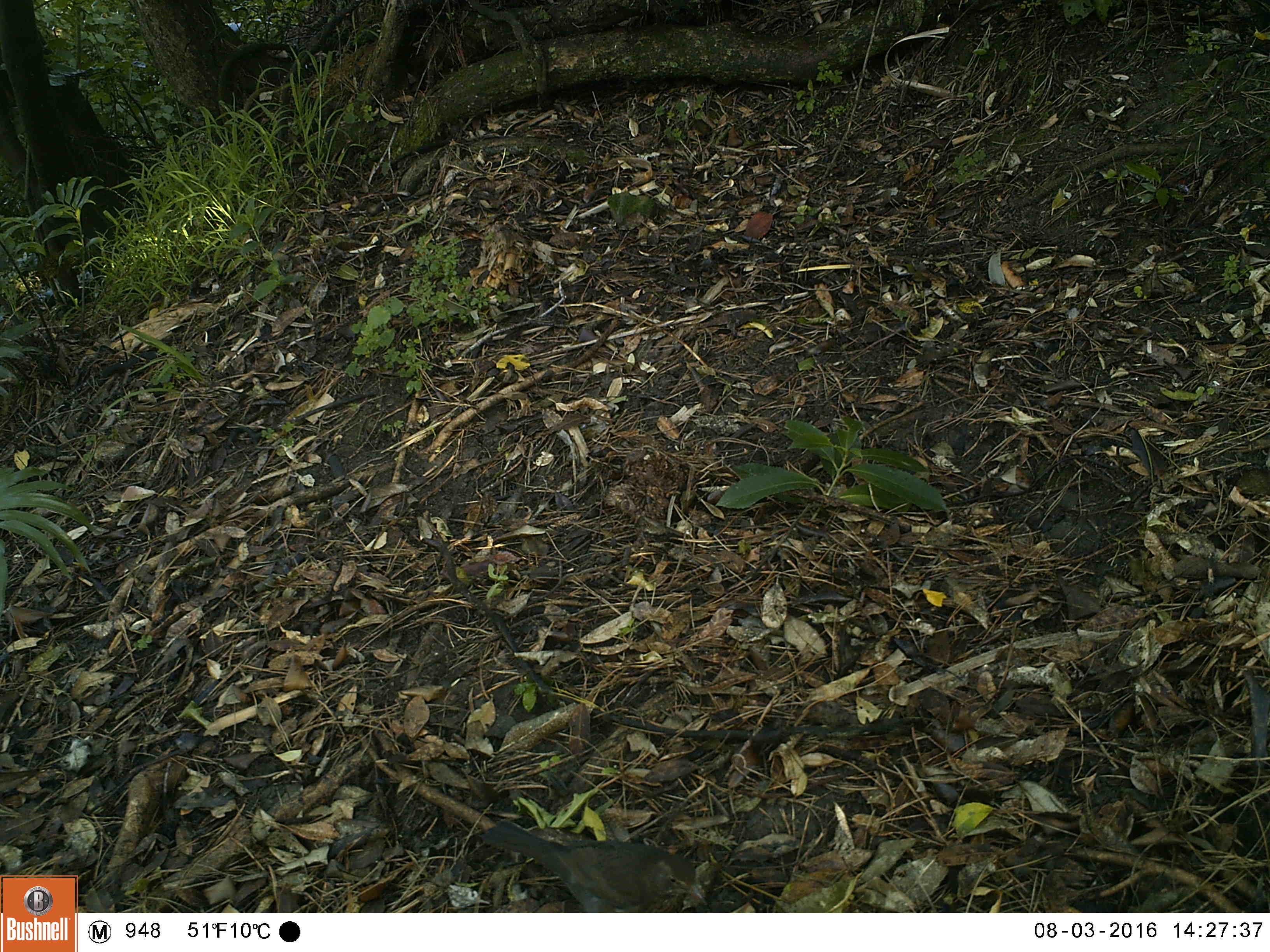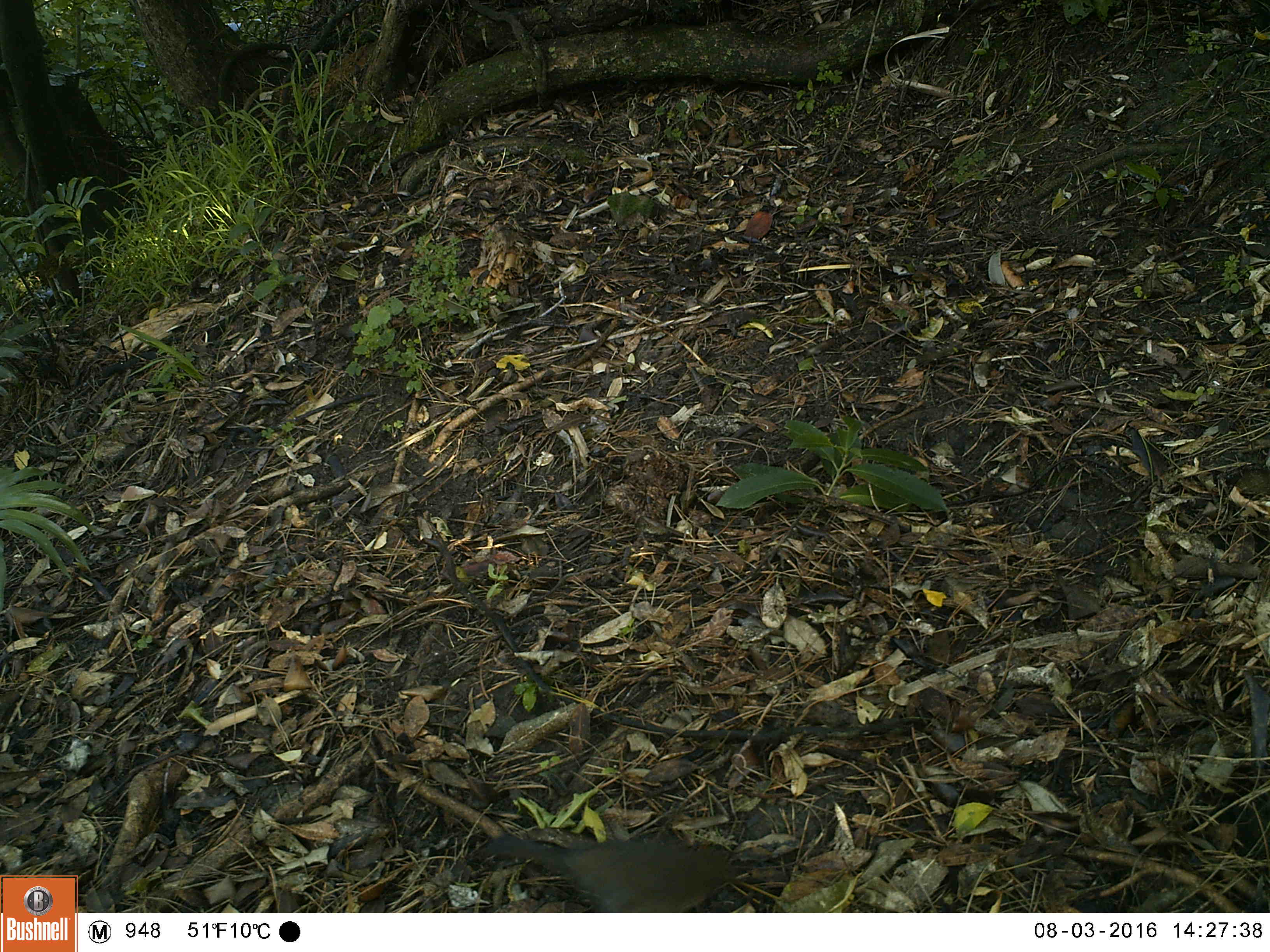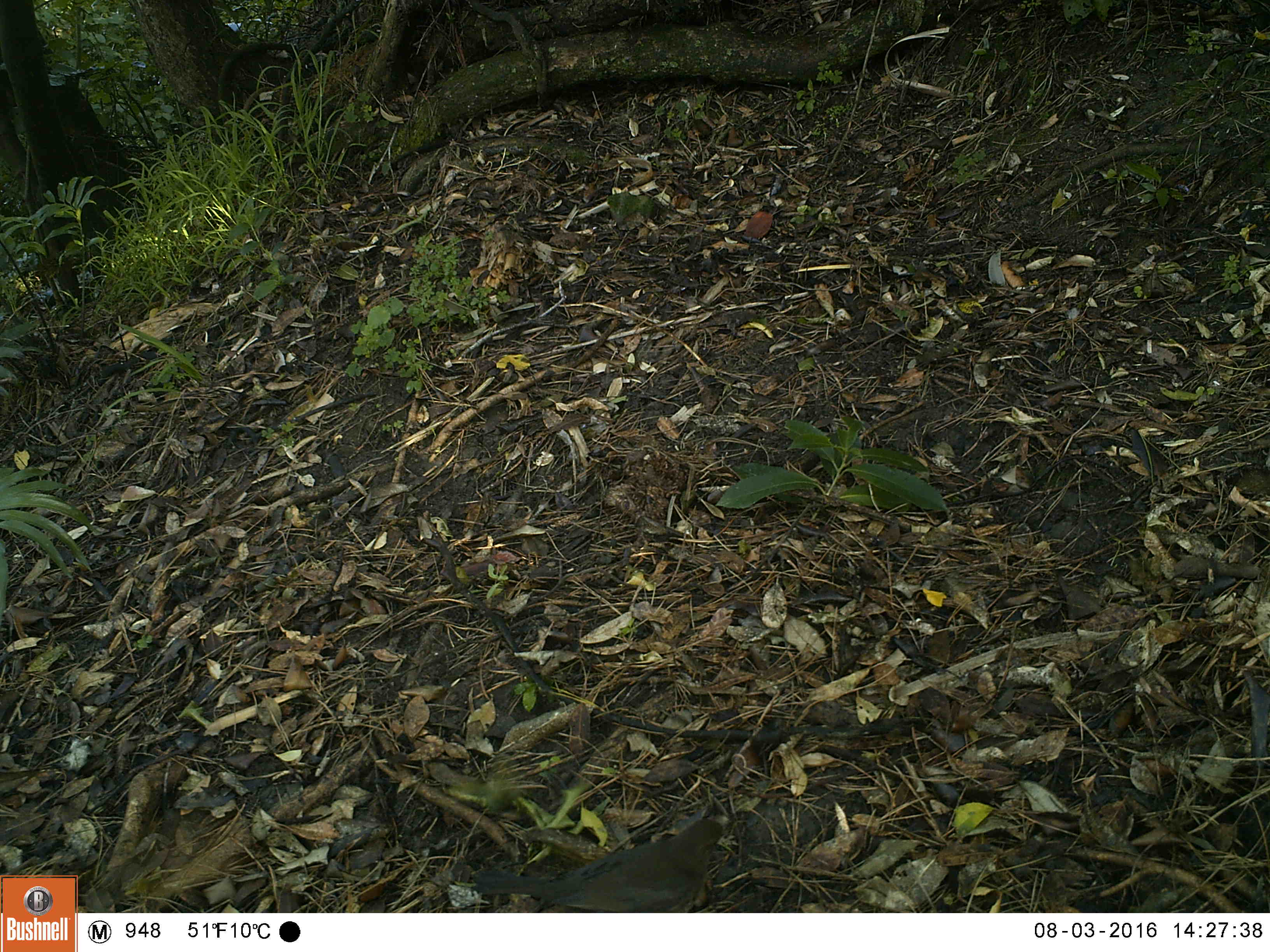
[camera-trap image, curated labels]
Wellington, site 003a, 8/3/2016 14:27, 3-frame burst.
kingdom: Animalia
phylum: Chordata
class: Aves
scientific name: Aves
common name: bird